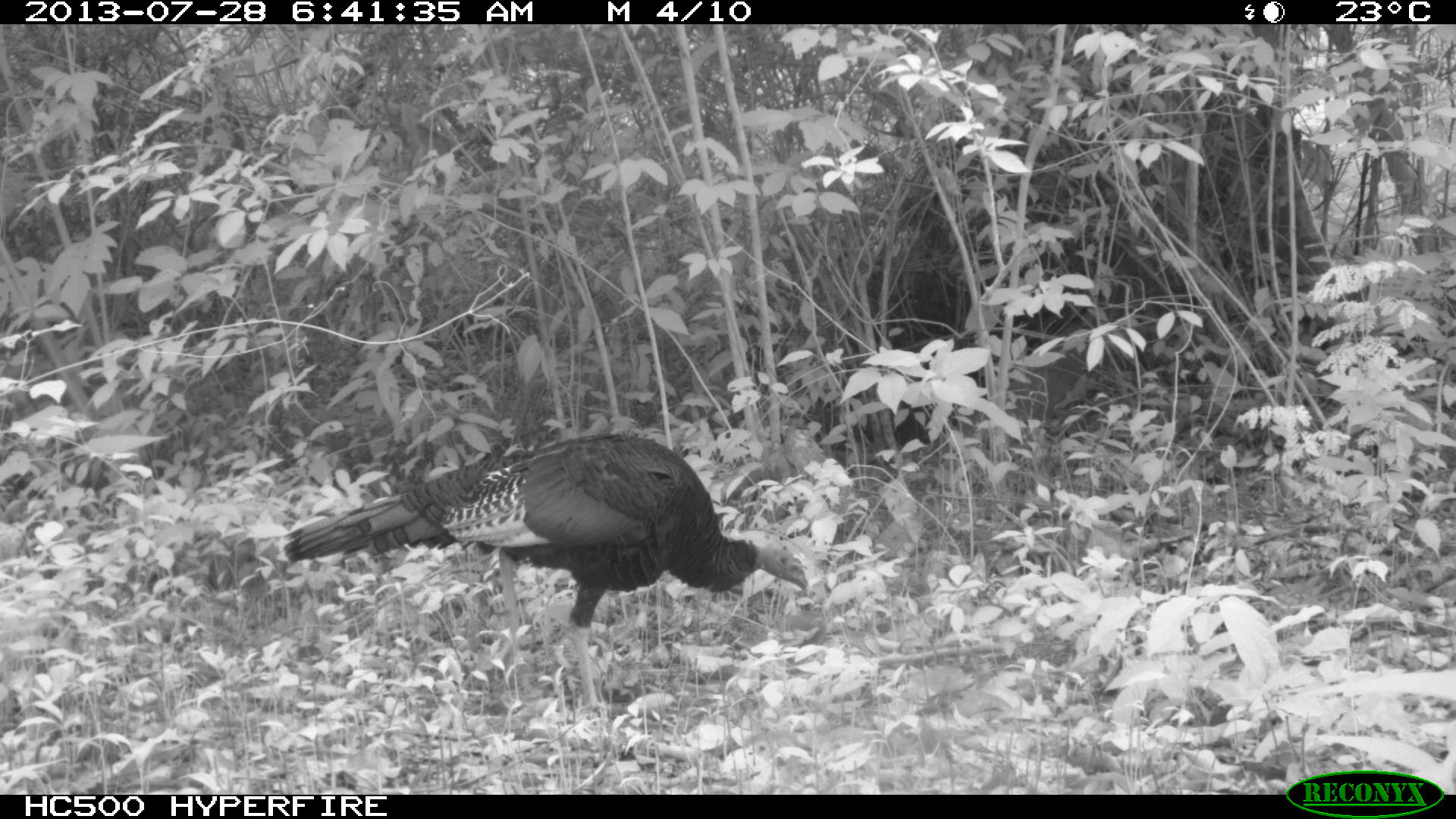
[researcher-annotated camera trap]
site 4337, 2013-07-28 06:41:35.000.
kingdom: Animalia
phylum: Chordata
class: Aves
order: Galliformes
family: Phasianidae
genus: Meleagris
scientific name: Meleagris ocellata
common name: ocellated turkey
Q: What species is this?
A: Meleagris ocellata (ocellated turkey).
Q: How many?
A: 1.